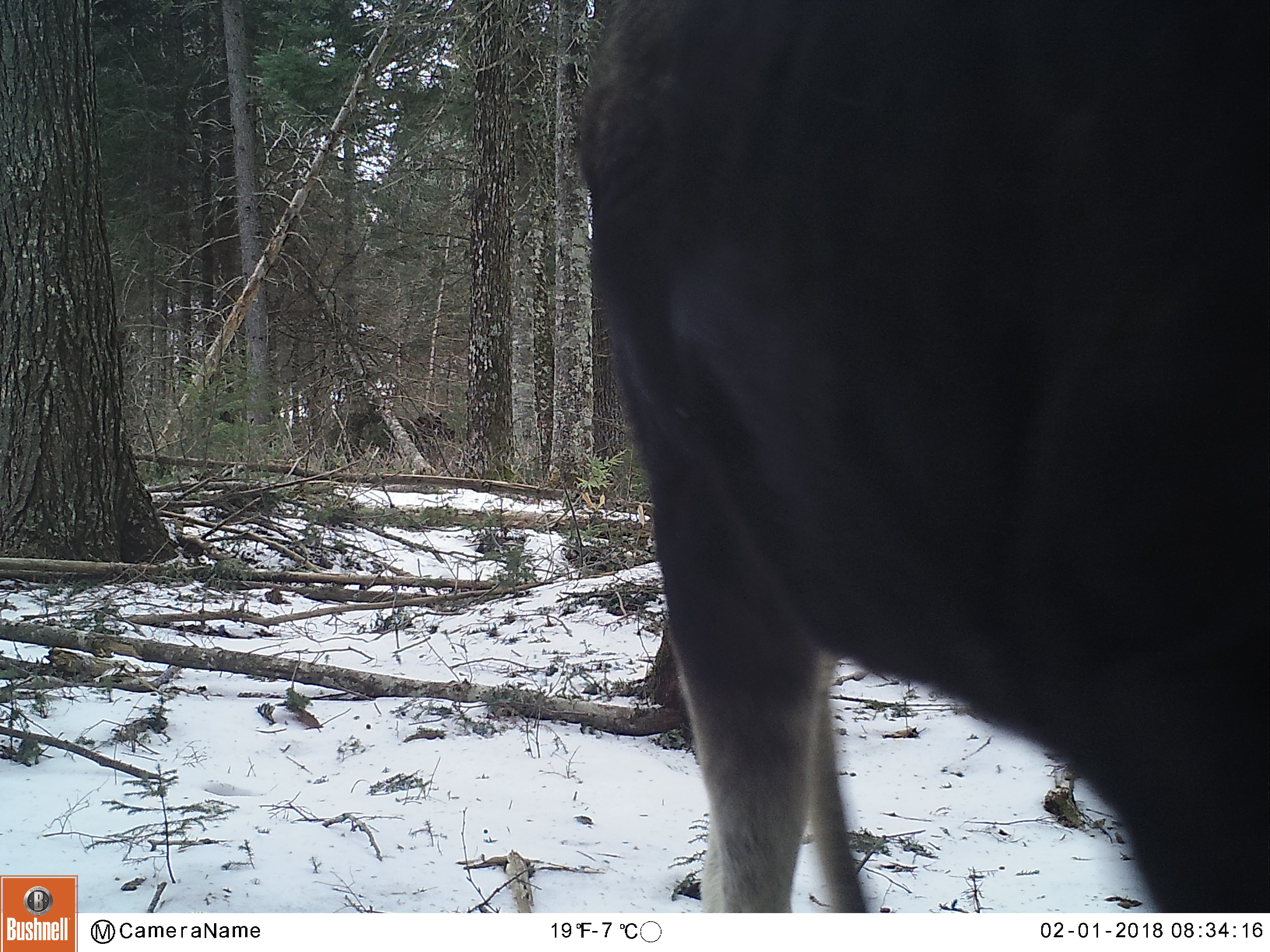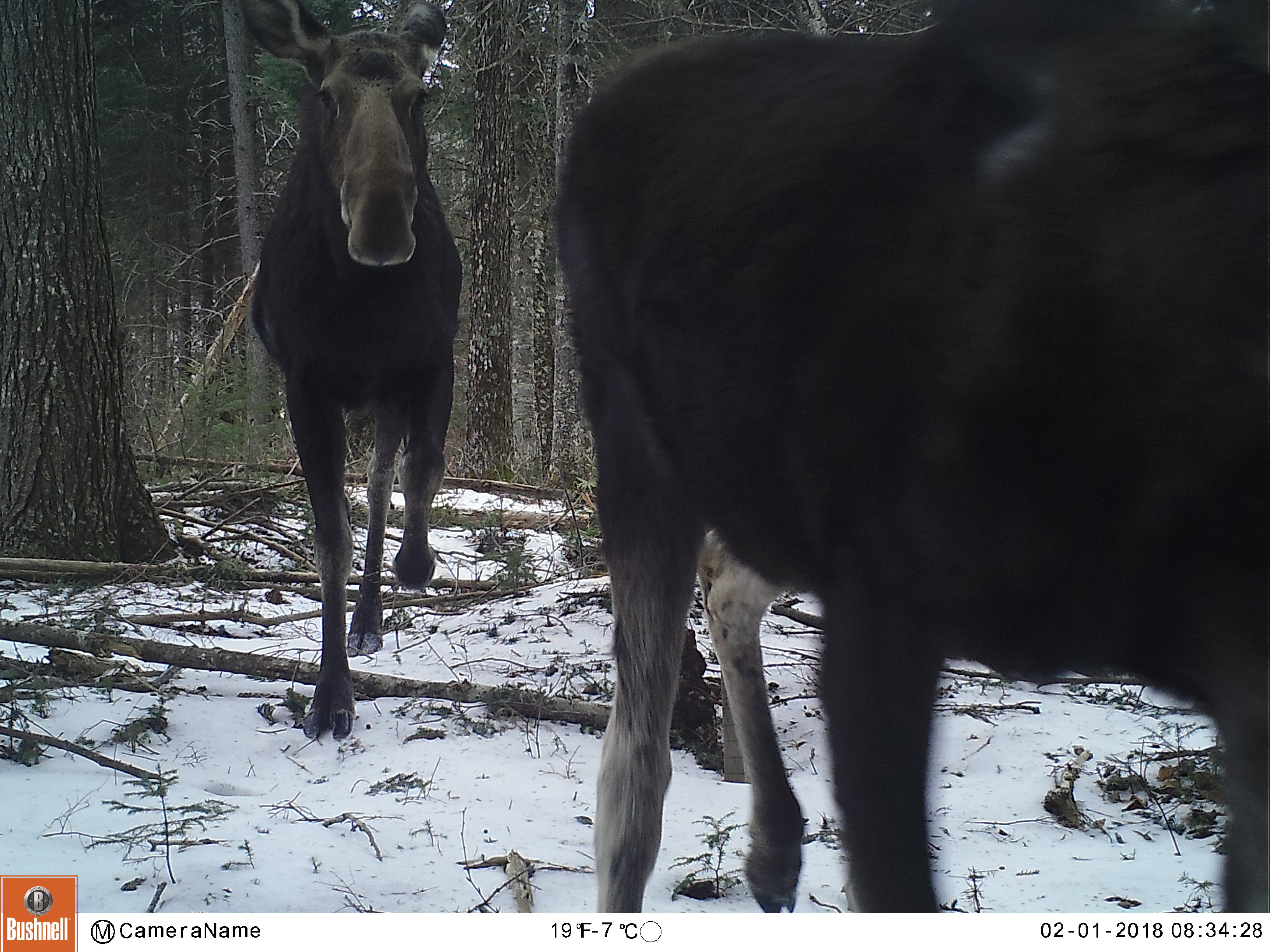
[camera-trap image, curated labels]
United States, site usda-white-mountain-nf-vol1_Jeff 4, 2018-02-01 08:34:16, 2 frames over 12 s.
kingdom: Animalia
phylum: Chordata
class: Mammalia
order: Artiodactyla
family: Cervidae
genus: Alces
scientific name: Alces alces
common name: moose